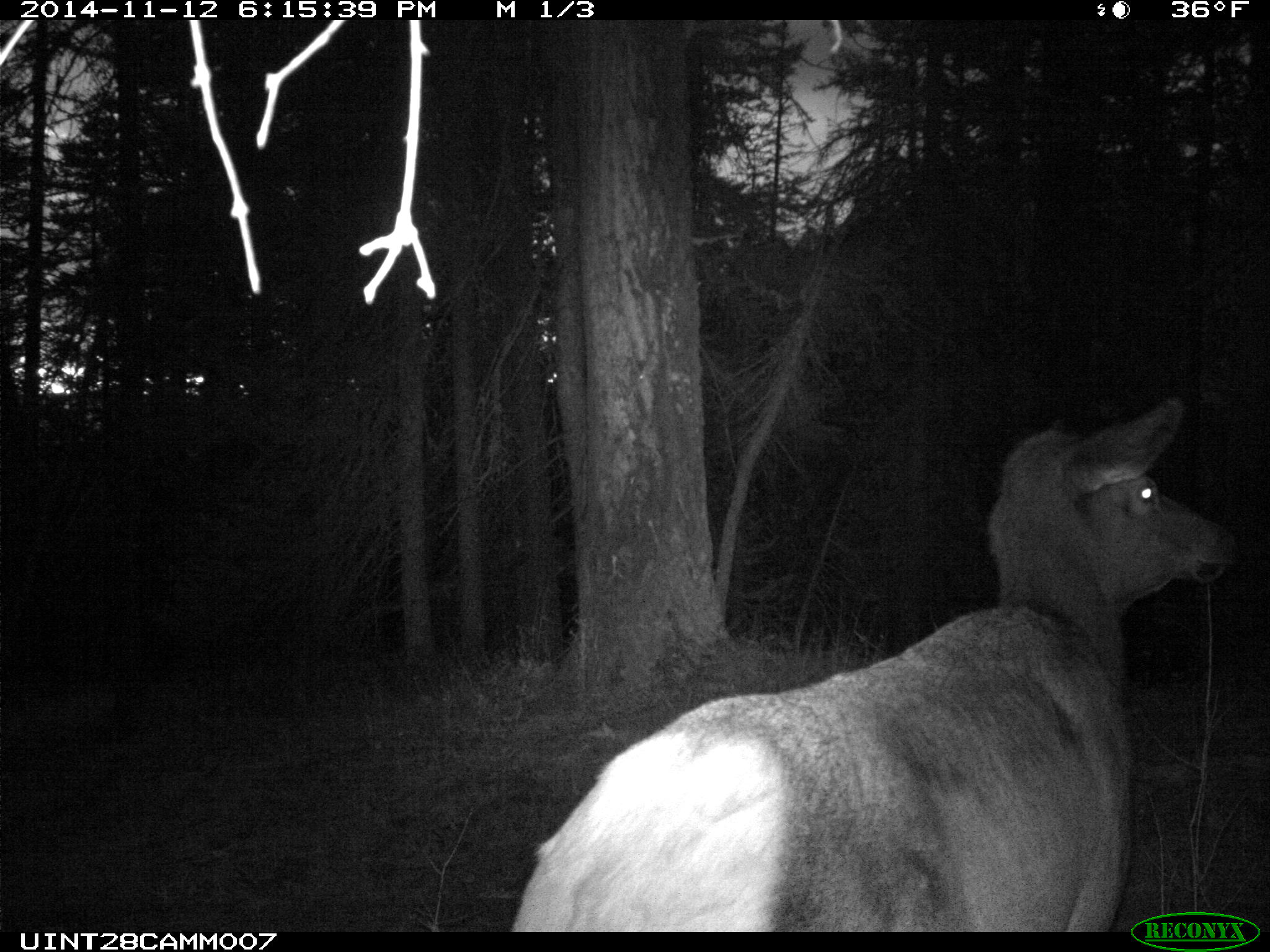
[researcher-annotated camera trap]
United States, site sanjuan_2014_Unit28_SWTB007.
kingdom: Animalia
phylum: Chordata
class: Mammalia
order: Artiodactyla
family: Cervidae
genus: Cervus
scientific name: Cervus elaphus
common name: red deer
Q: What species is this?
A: Cervus elaphus (red deer).